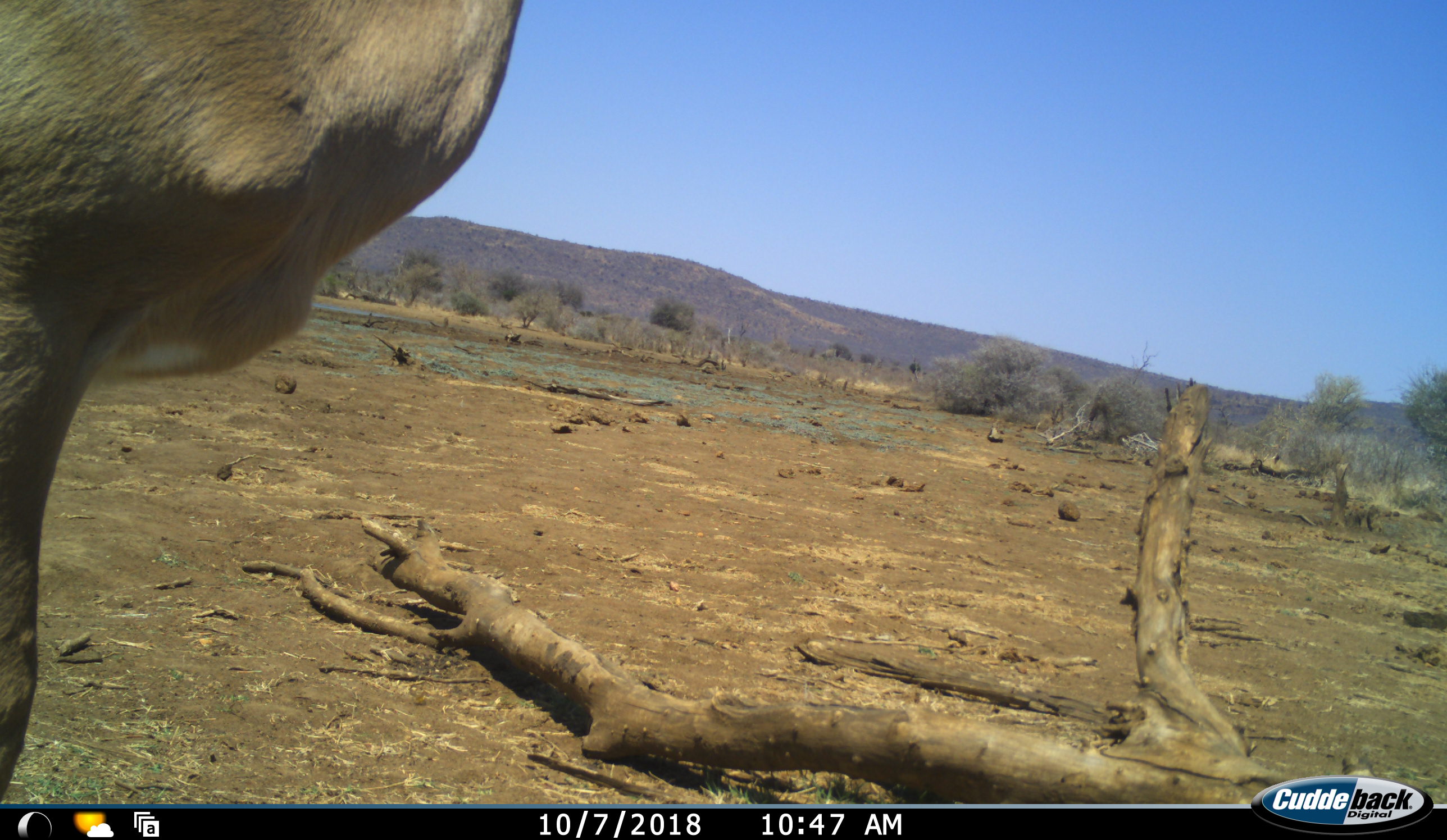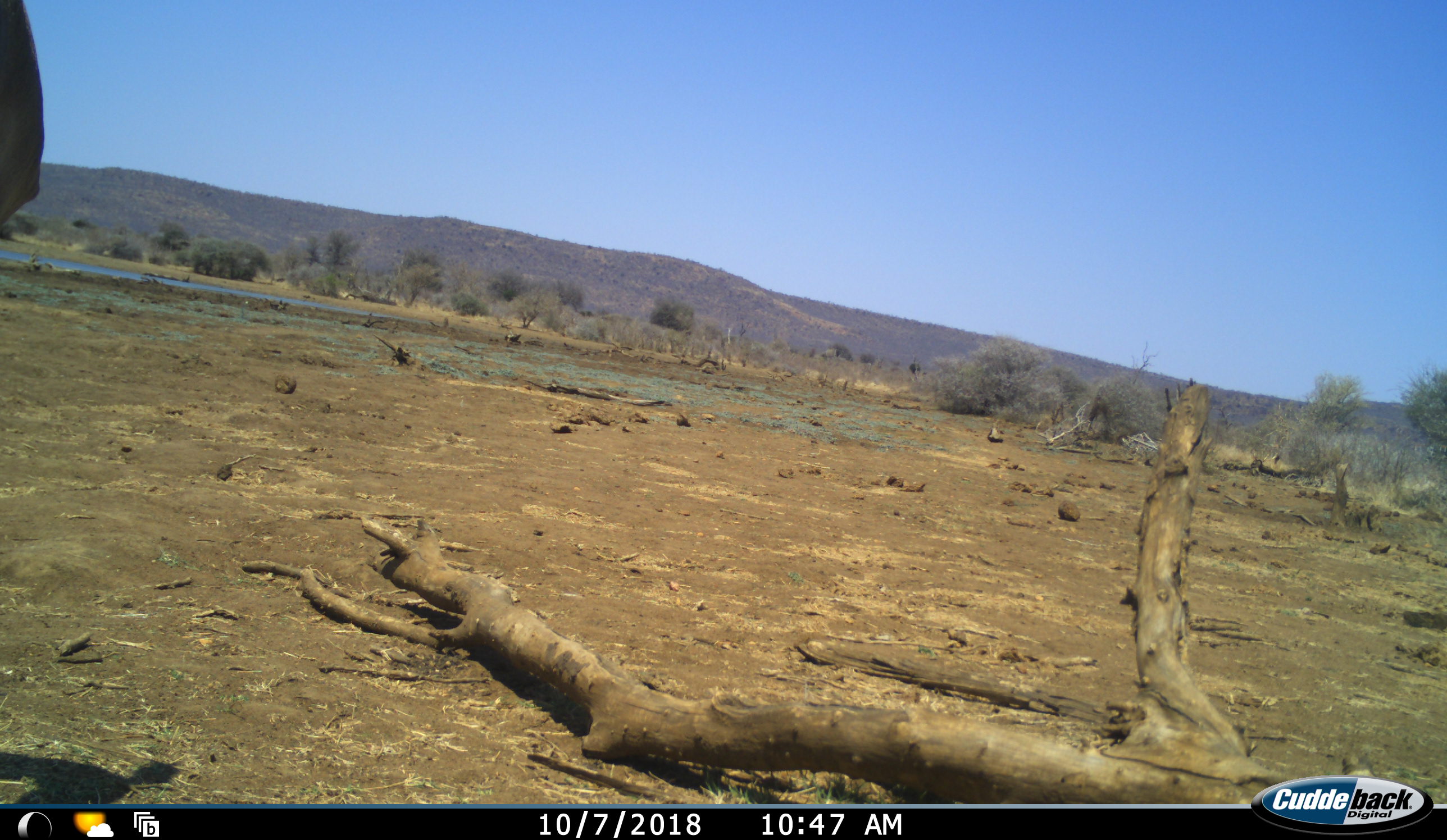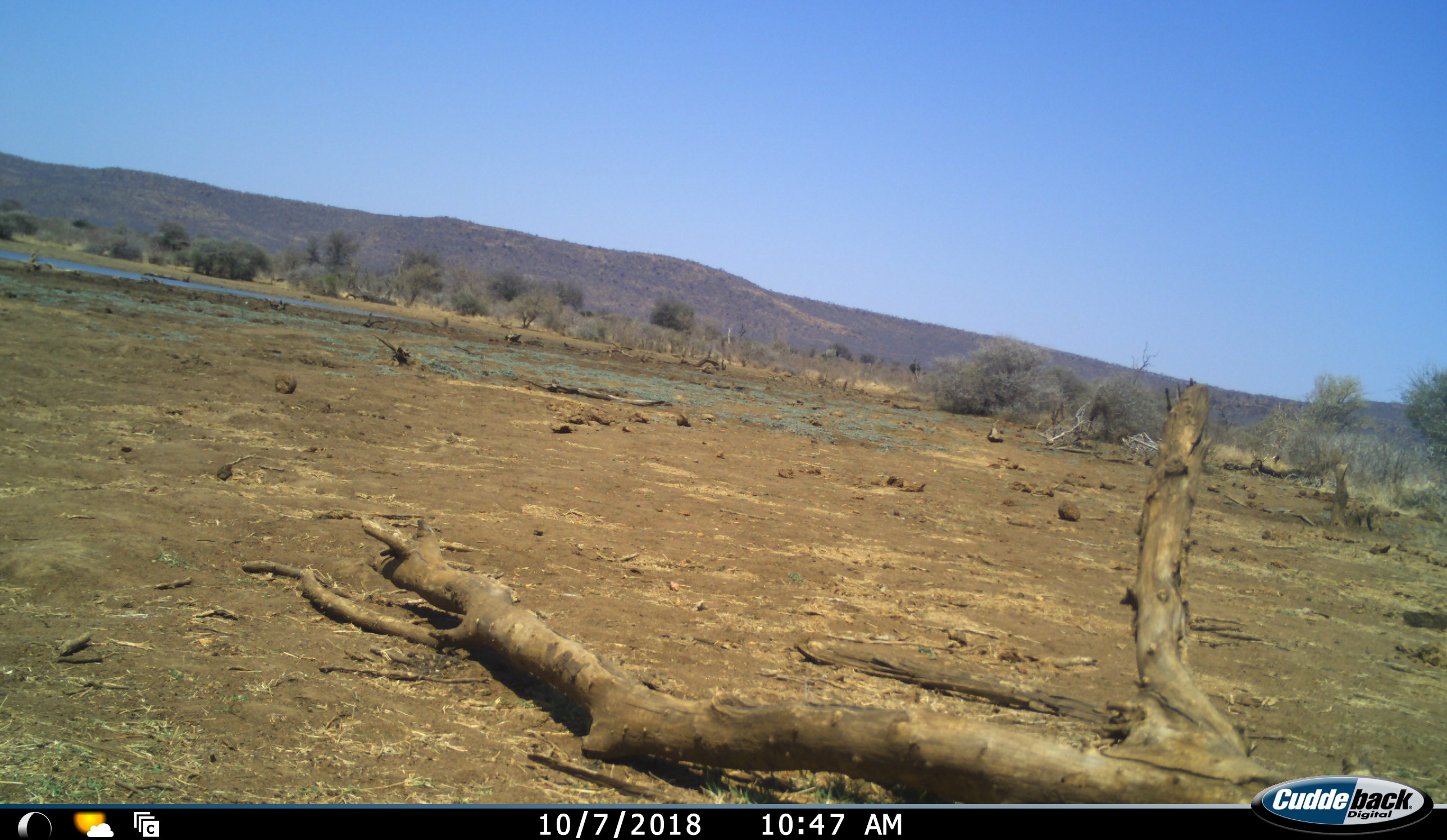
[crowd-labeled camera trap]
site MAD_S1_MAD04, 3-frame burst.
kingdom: Animalia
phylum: Chordata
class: Mammalia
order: Artiodactyla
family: Bovidae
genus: Tragelaphus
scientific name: Tragelaphus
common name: kudu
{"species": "kudu (Tragelaphus)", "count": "1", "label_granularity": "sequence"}